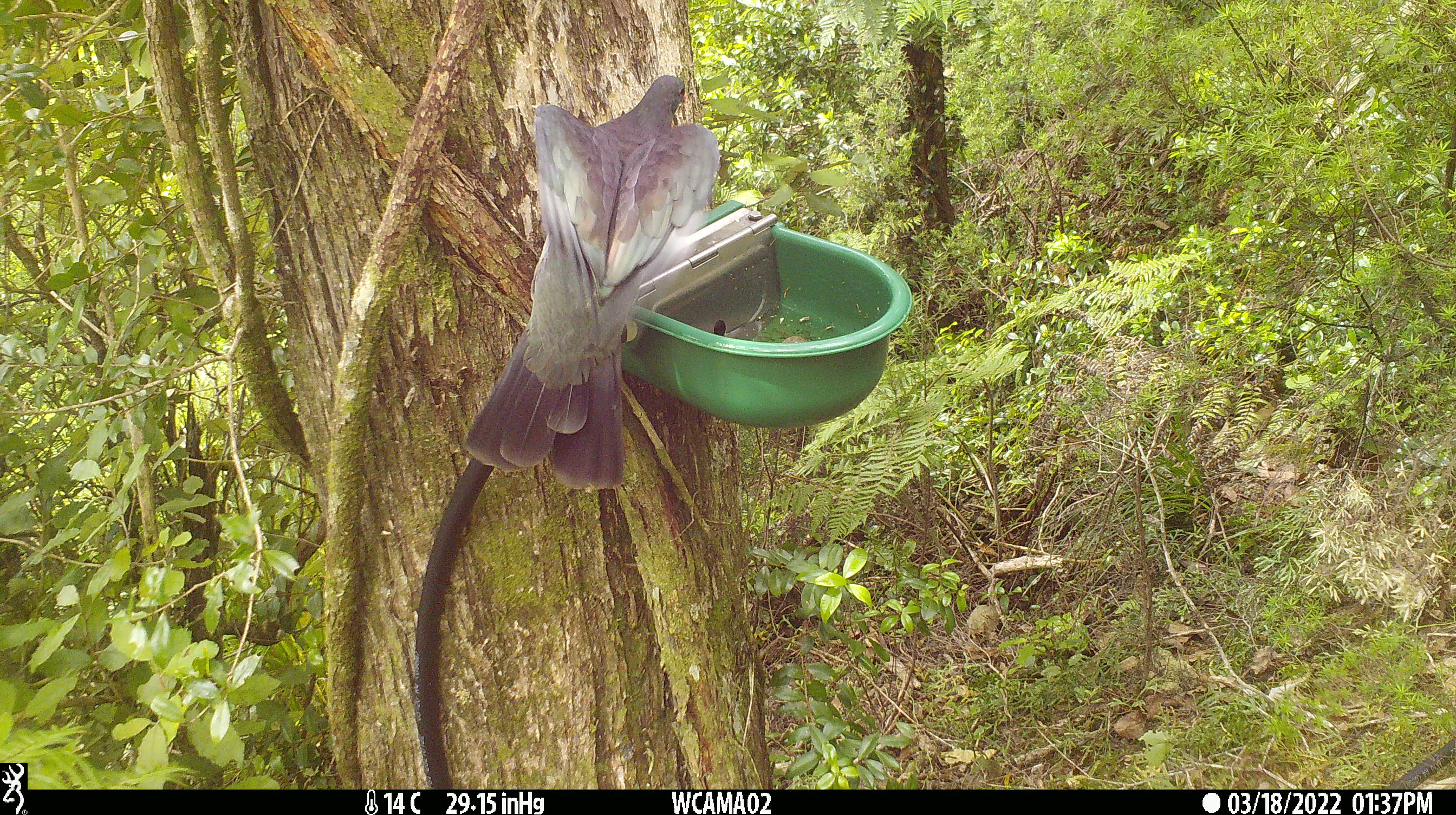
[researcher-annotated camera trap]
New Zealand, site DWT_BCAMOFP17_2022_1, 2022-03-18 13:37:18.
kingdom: Animalia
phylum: Chordata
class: Aves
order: Columbiformes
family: Columbidae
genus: Hemiphaga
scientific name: Hemiphaga novaeseelandiae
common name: new zealand pigeon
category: kereru